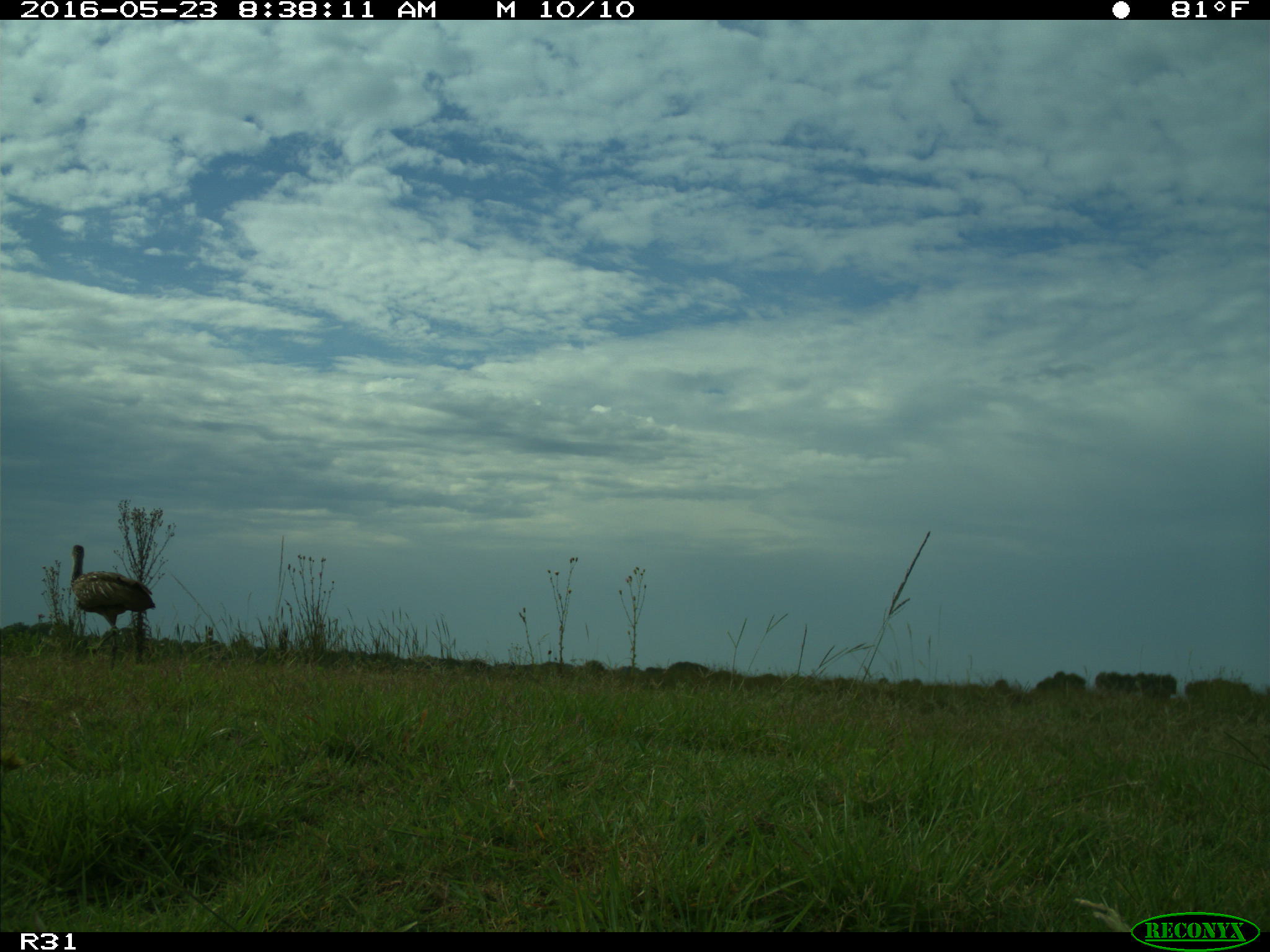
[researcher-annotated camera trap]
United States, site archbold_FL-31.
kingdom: Animalia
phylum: Chordata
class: Aves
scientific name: Aves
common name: birds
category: unidentified bird